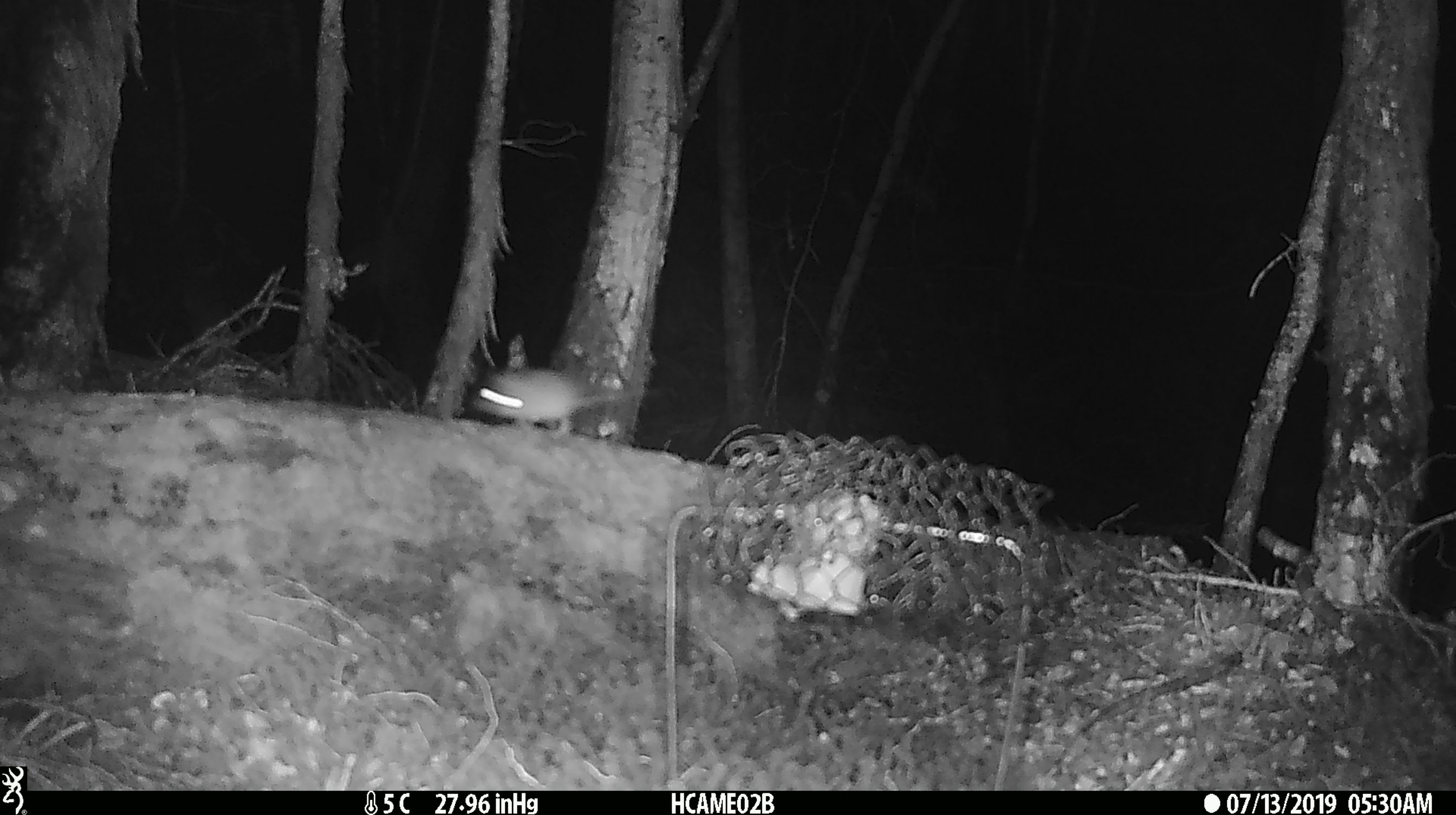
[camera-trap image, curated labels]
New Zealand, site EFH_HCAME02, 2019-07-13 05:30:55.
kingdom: Animalia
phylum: Chordata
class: Mammalia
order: Rodentia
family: Muridae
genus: Mus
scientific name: Mus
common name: mouse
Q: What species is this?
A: Mouse (Mus).